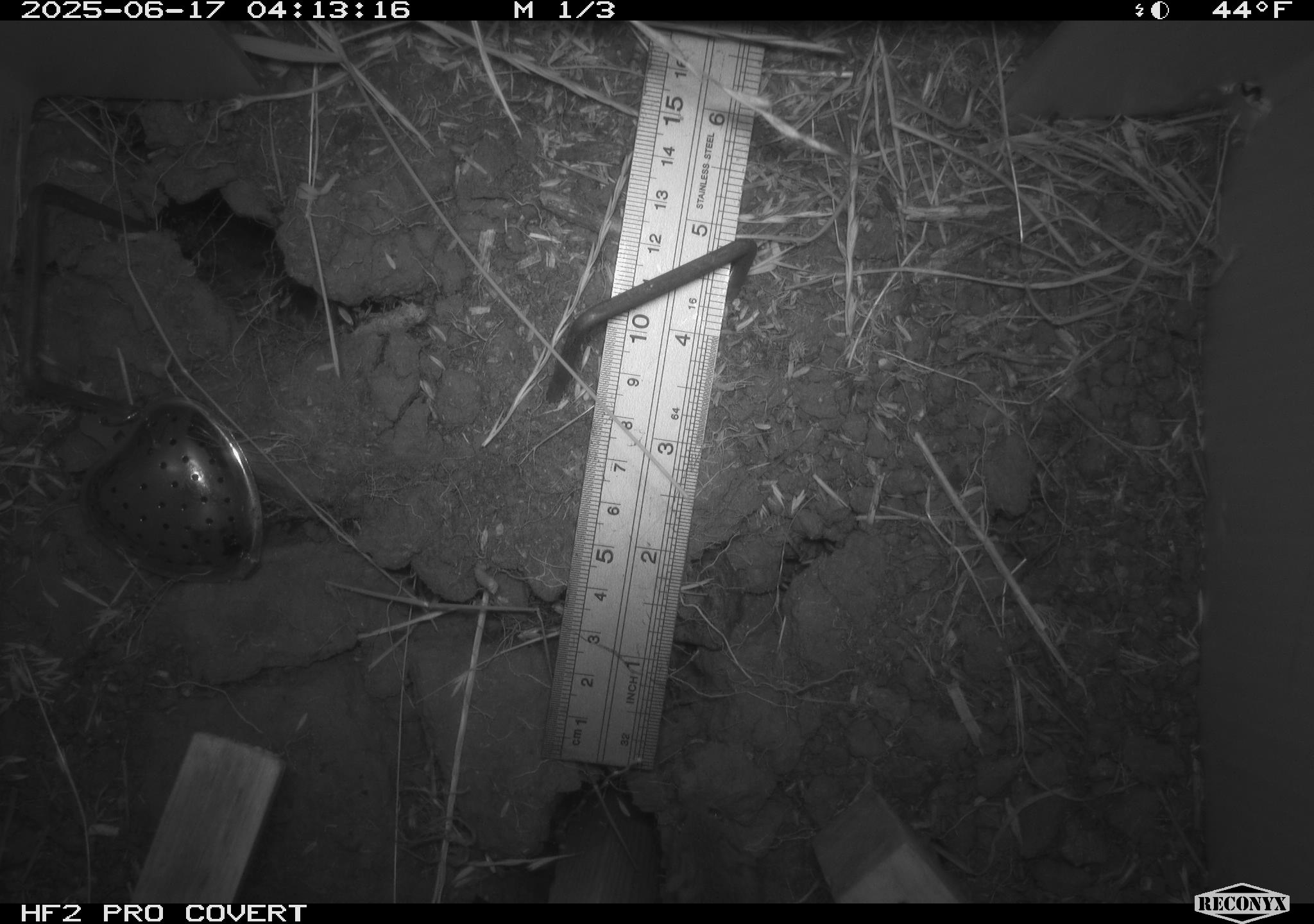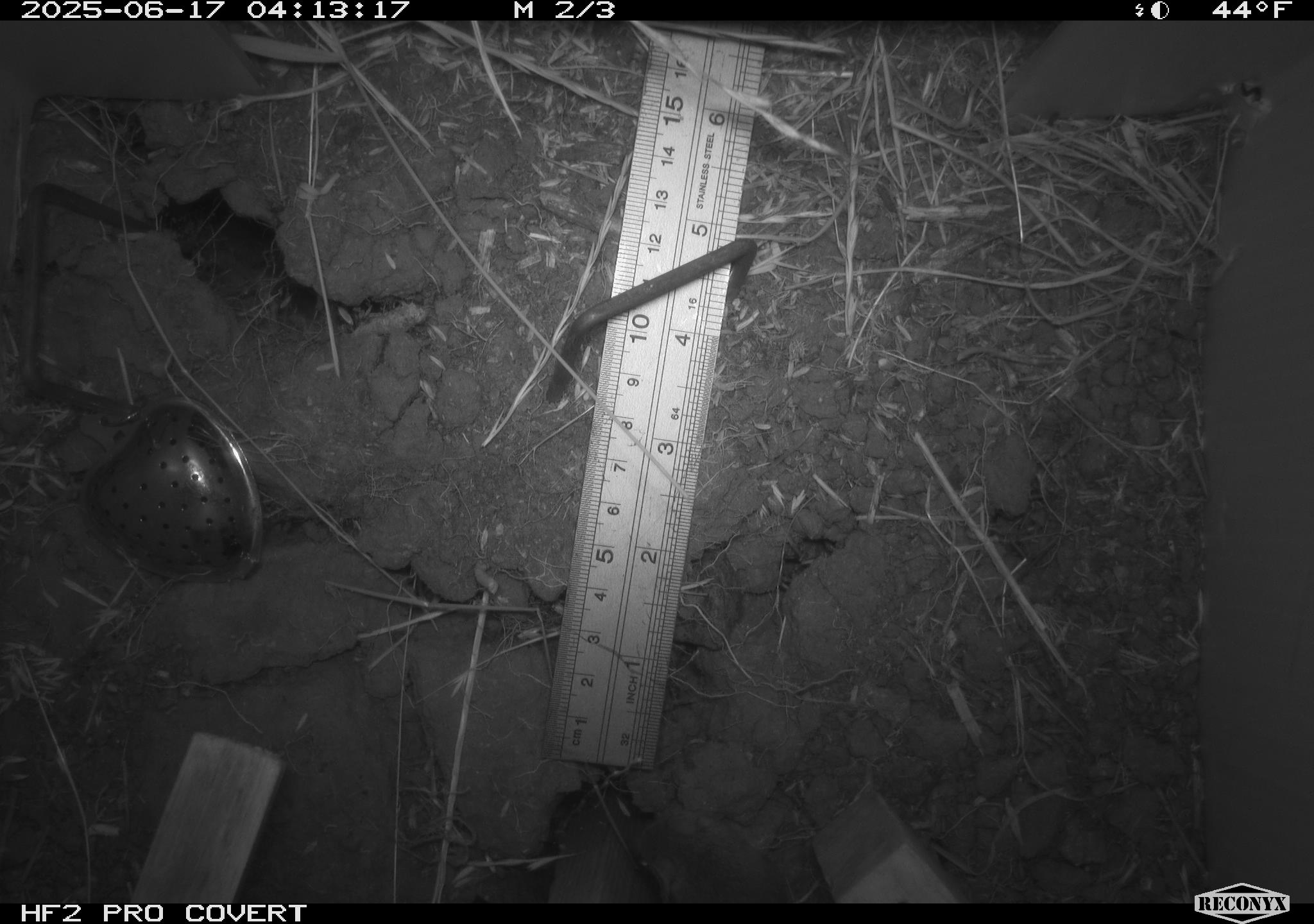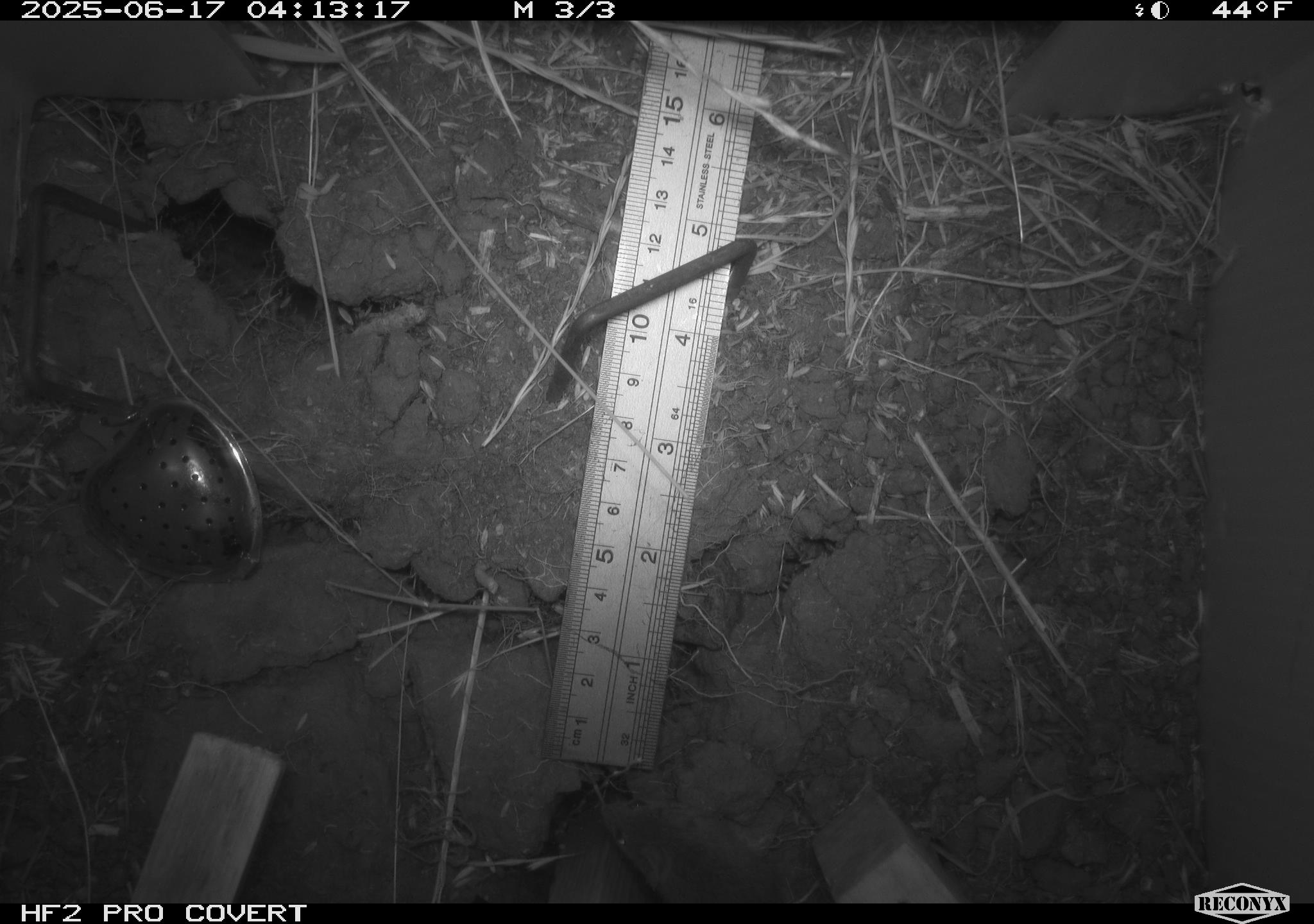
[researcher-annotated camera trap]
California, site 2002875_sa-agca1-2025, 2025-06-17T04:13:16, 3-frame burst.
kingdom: Animalia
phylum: Chordata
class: Mammalia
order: Rodentia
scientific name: Rodentia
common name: rodent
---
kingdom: Animalia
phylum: Chordata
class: Mammalia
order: Rodentia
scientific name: Rodentia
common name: mouse species